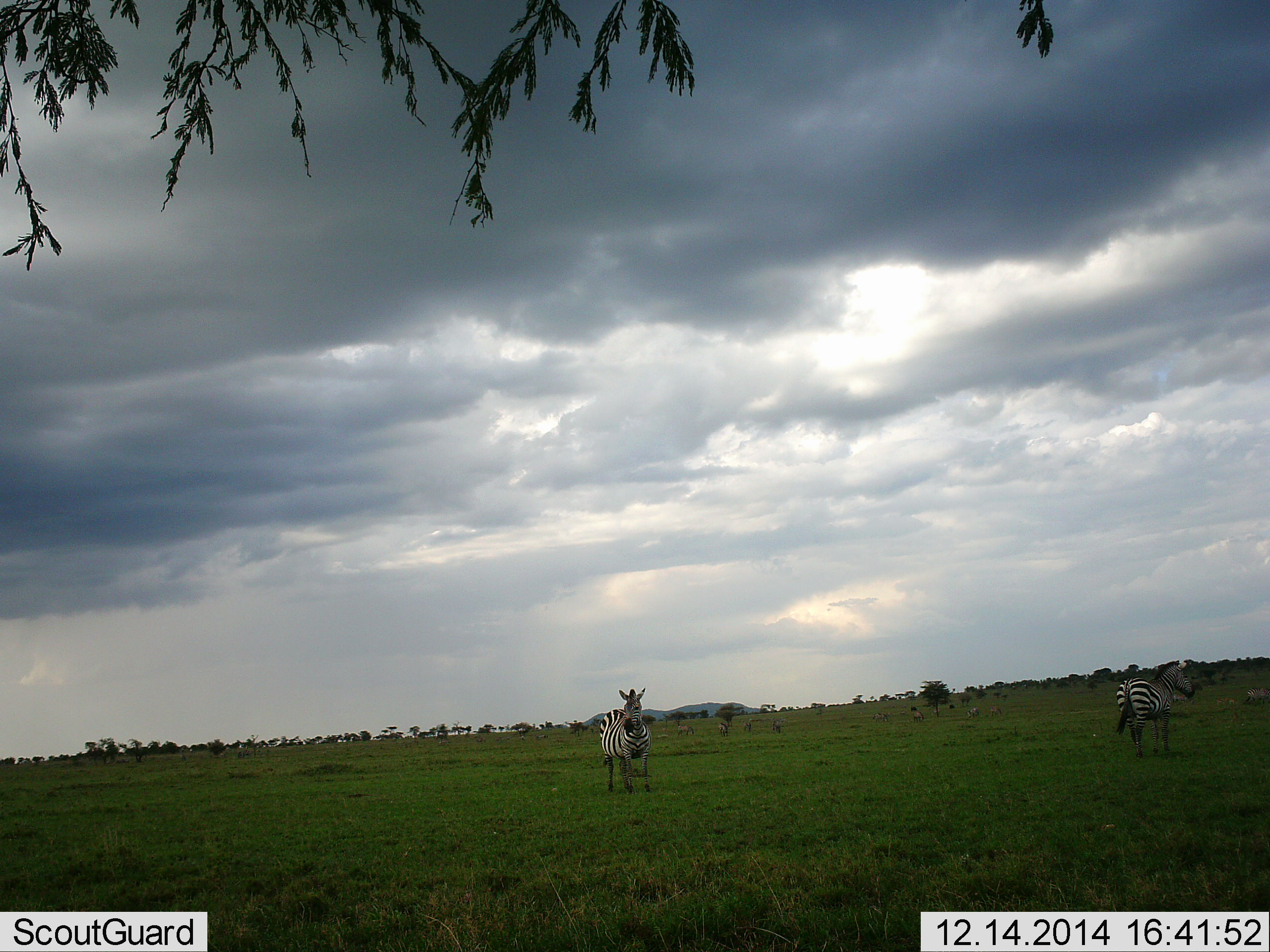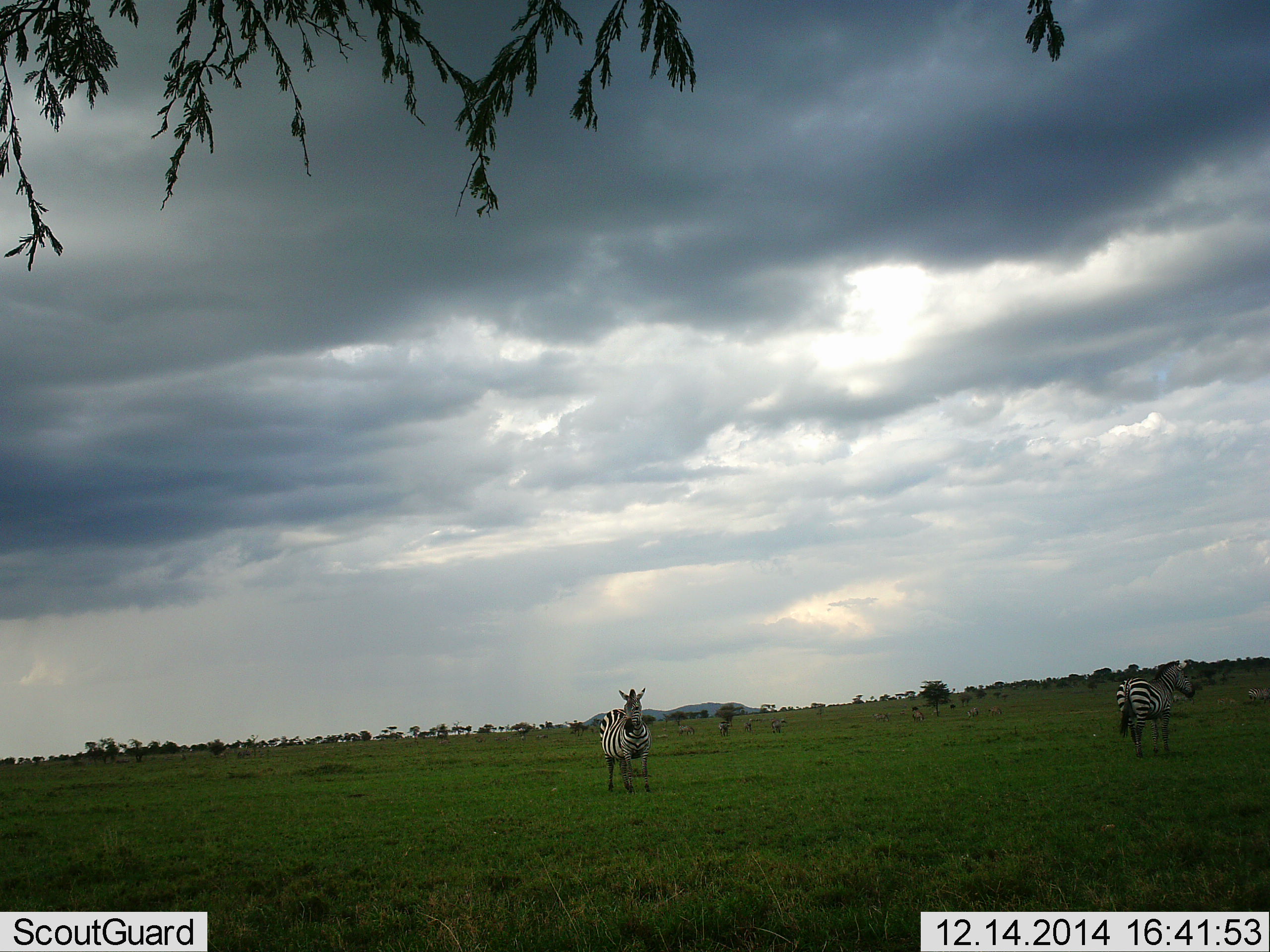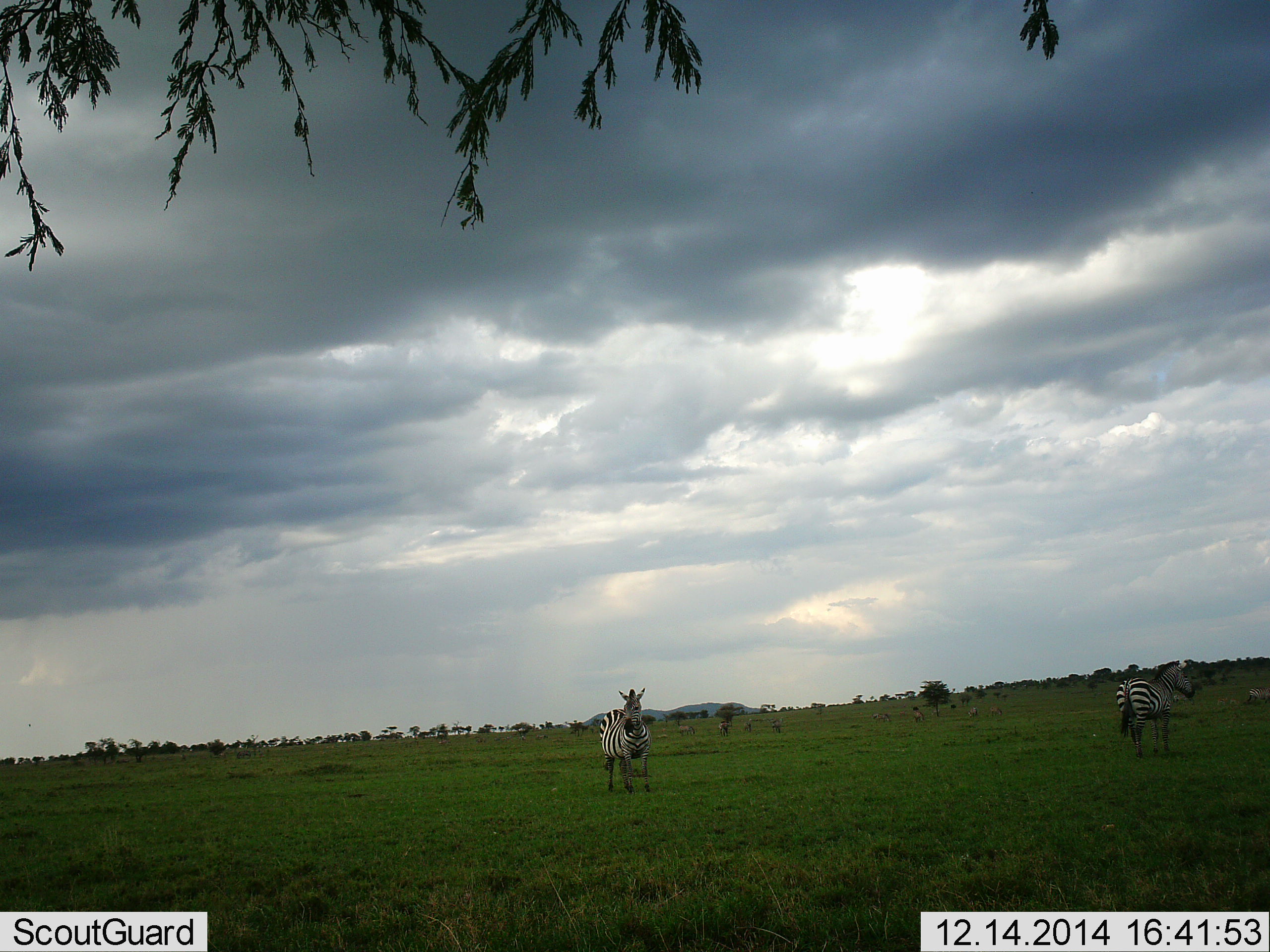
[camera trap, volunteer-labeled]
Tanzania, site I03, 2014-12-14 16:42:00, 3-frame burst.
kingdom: Animalia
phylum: Chordata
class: Mammalia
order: Perissodactyla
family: Equidae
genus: Equus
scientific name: Equus quagga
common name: plains zebra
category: zebra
Zebra (plains zebra) (Equus quagga), count 5. Behavior (volunteer vote fractions): standing 100%, resting 0%, moving 0%, interacting 0%. Young present (vote fraction): 0%. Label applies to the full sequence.